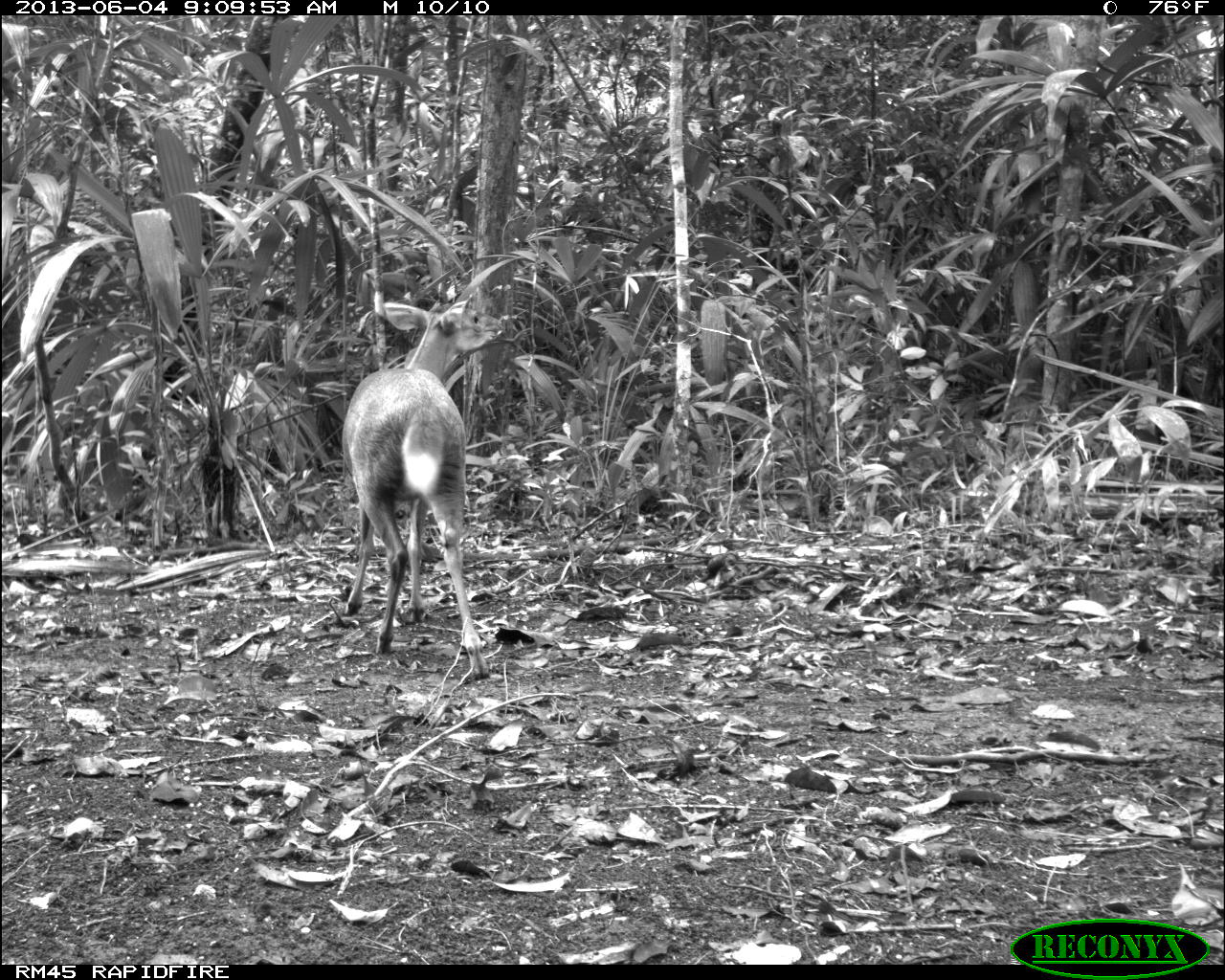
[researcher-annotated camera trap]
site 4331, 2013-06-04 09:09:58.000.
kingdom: Animalia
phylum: Chordata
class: Mammalia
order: Artiodactyla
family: Cervidae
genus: Mazama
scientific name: Mazama temama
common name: central american red brocket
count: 1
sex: female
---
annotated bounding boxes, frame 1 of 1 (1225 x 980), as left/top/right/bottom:
mazama temama: 341/302/504/677